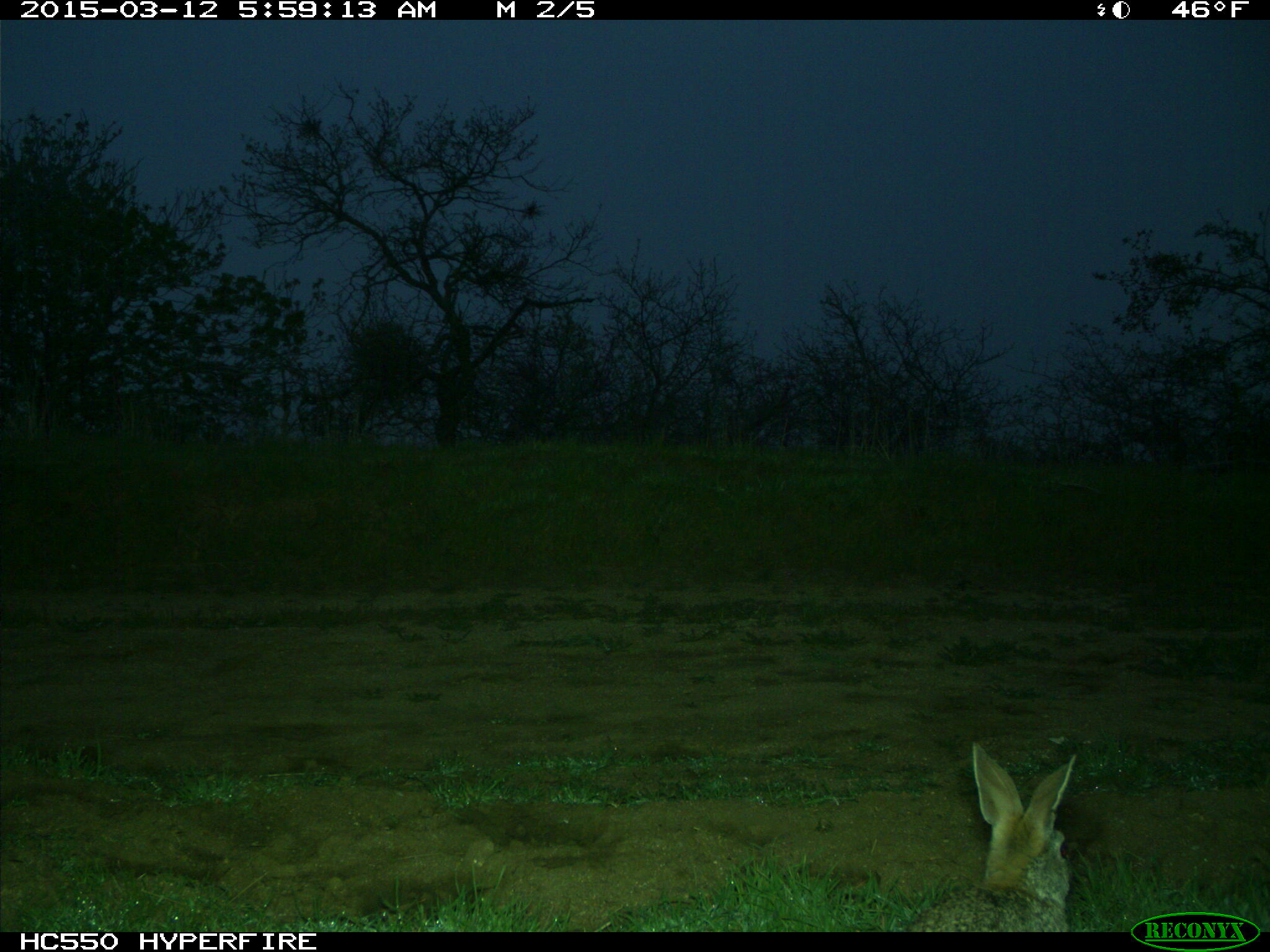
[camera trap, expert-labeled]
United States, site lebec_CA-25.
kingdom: Animalia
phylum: Chordata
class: Mammalia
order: Lagomorpha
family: Leporidae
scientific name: Leporidae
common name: rabbits and hares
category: unidentified rabbit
Unidentified rabbit (rabbits and hares) (Leporidae).